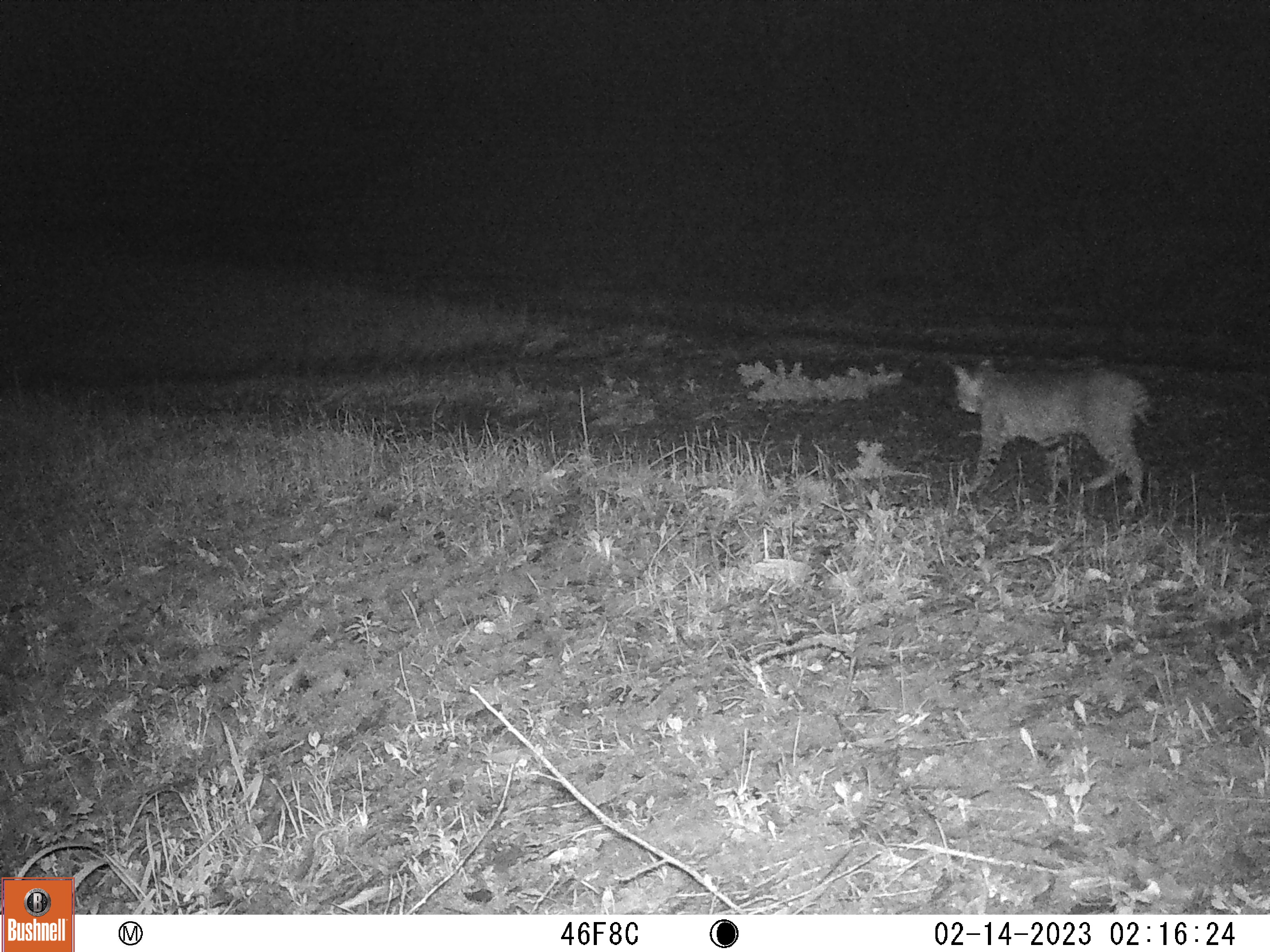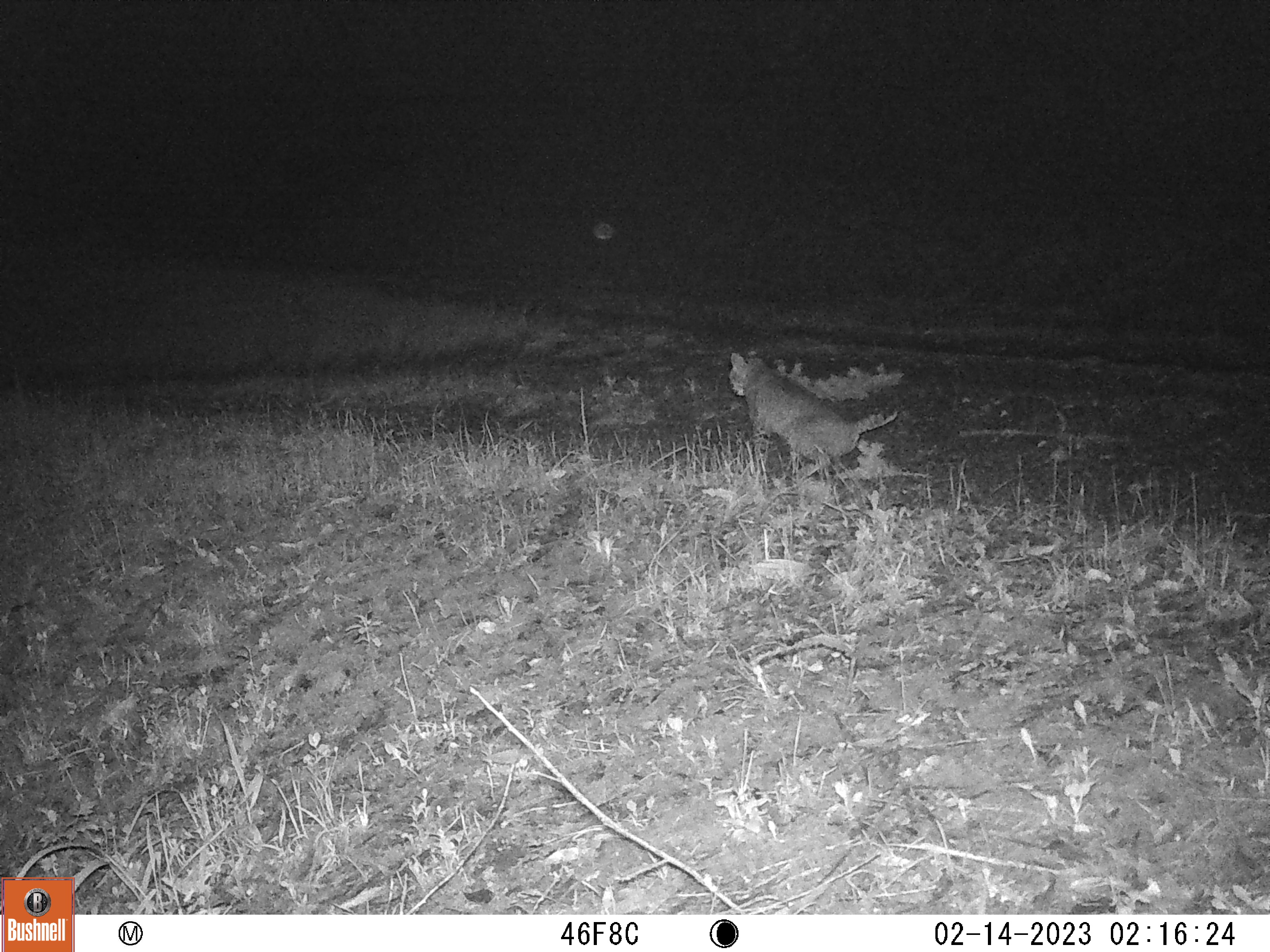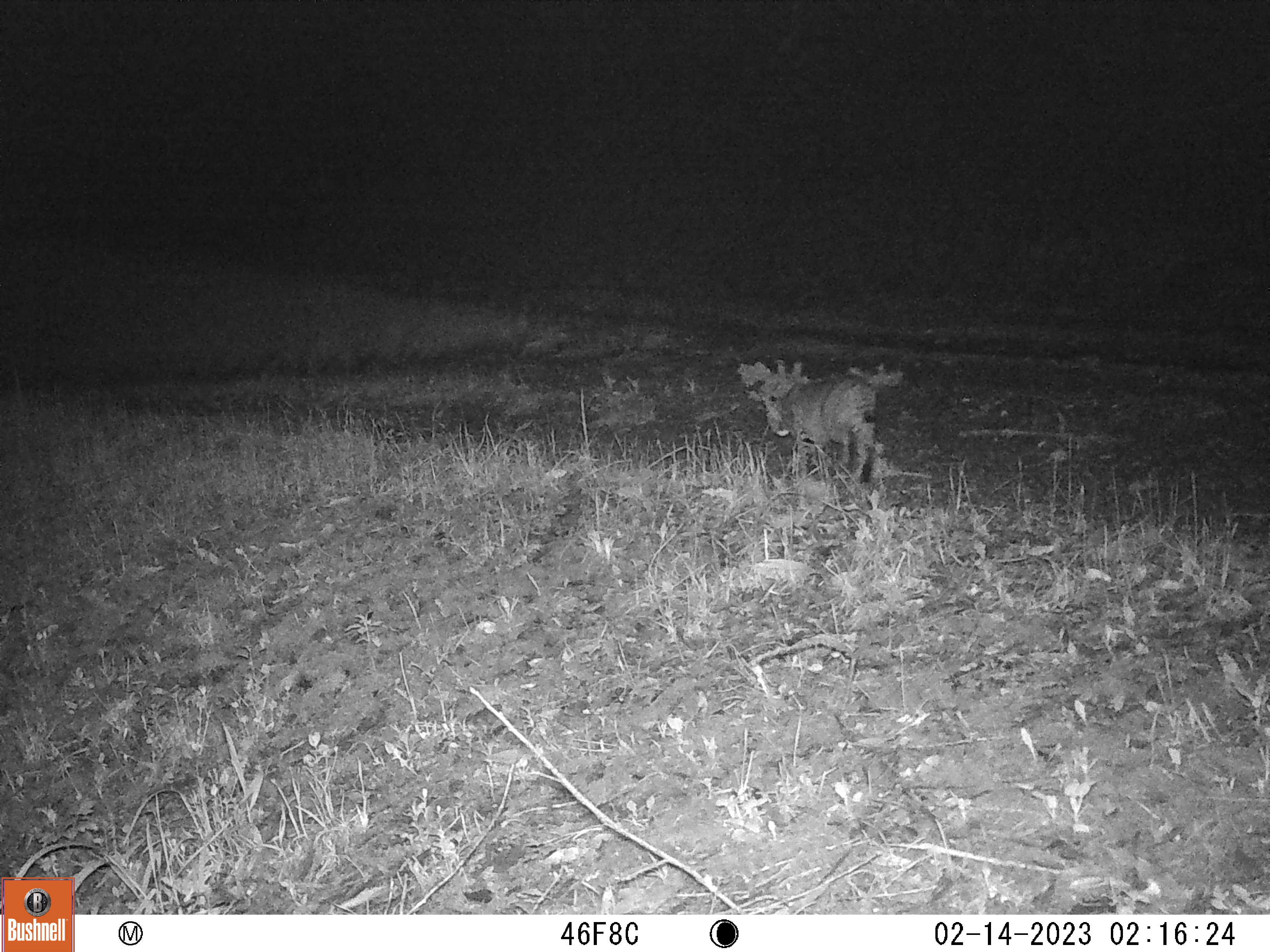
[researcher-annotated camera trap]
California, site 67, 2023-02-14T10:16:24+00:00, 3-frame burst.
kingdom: Animalia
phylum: Chordata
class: Mammalia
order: Carnivora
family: Felidae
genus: Lynx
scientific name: Lynx rufus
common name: bobcat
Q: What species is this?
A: Bobcat (Lynx rufus).